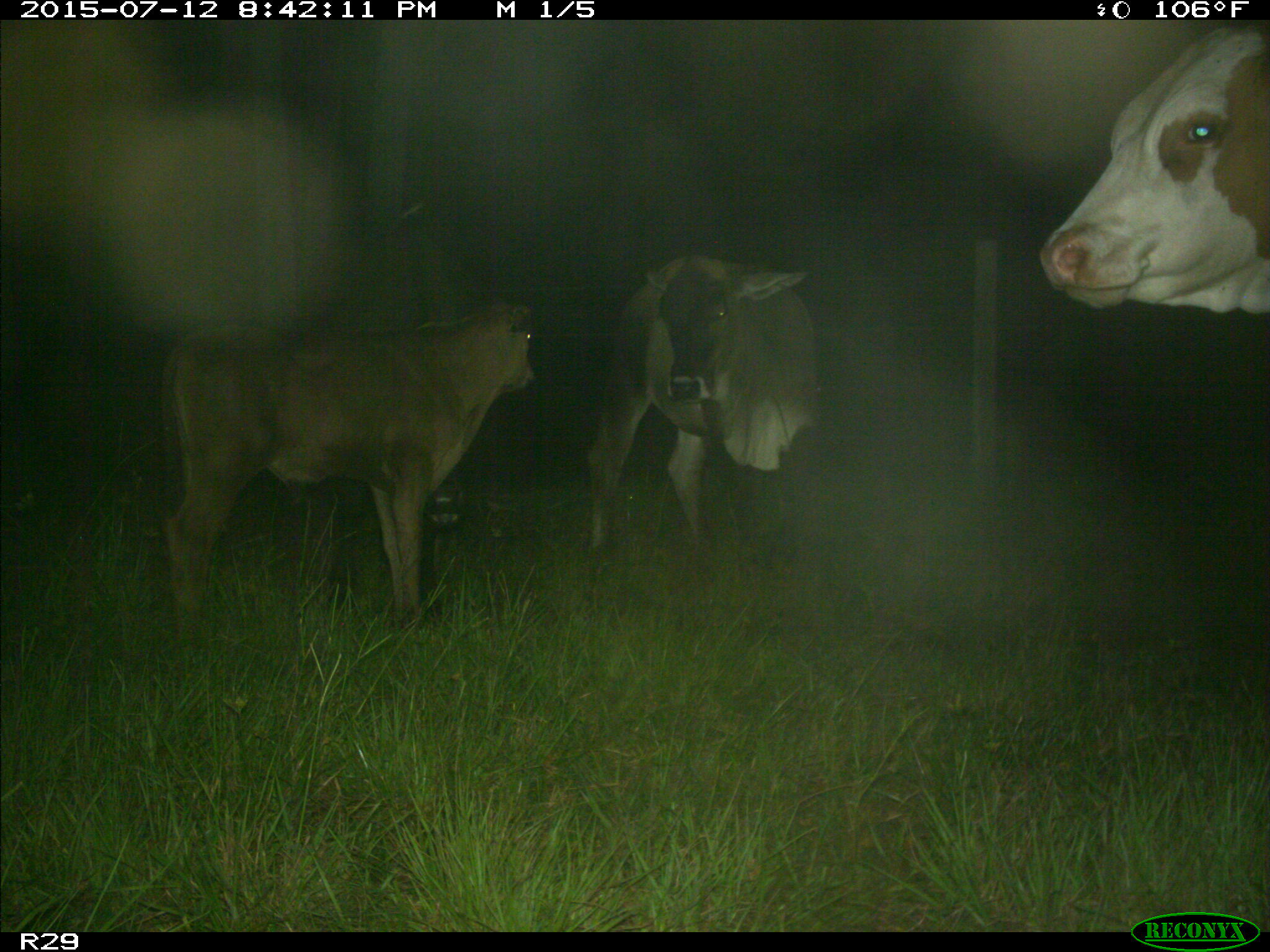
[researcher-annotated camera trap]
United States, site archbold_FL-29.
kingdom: Animalia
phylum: Chordata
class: Mammalia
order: Artiodactyla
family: Bovidae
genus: Bos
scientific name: Bos taurus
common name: domestic cow